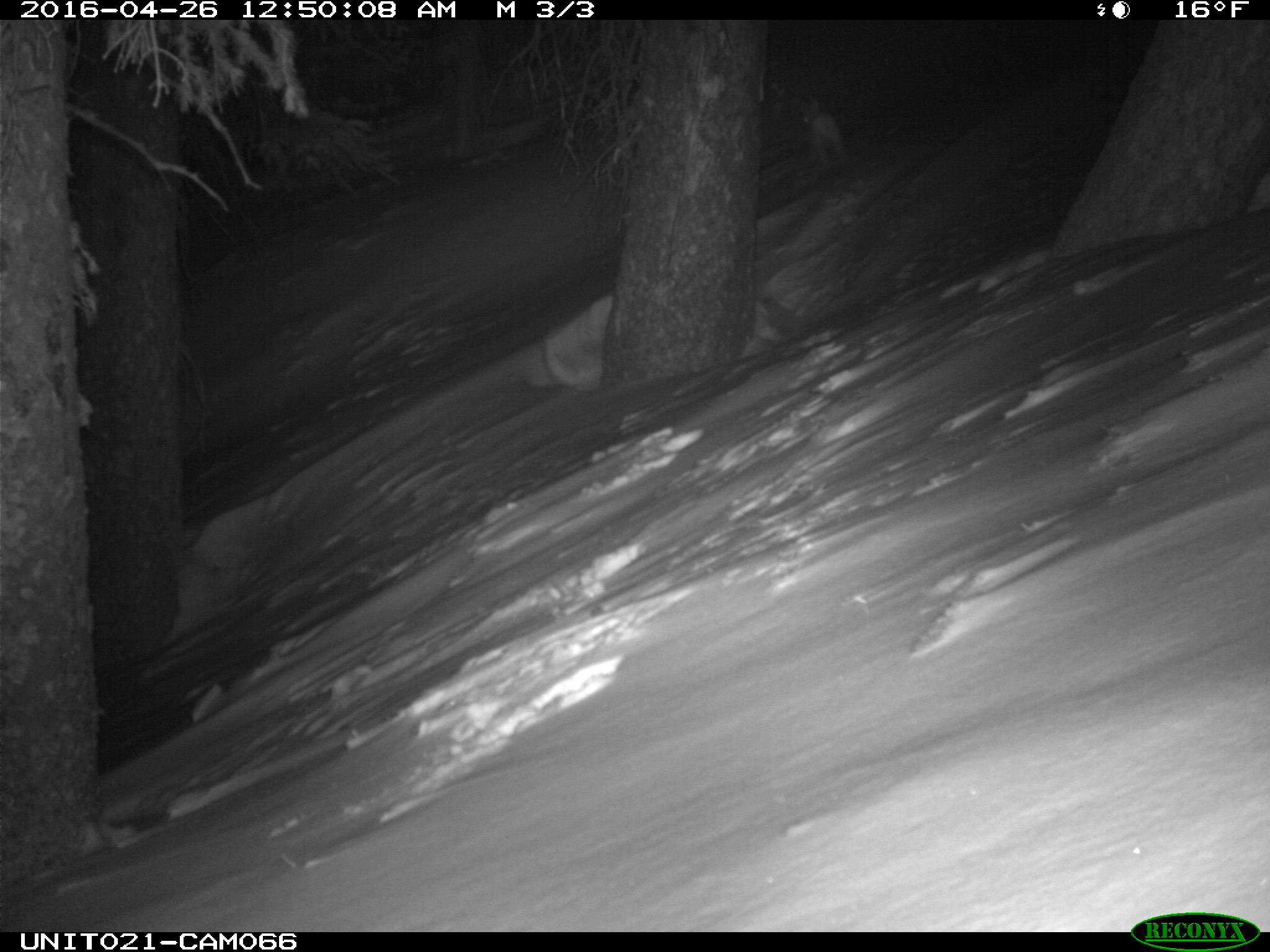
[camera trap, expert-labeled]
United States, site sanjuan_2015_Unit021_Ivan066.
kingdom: Animalia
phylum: Chordata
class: Mammalia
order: Lagomorpha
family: Leporidae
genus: Lepus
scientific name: Lepus americanus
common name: snowshoe hare